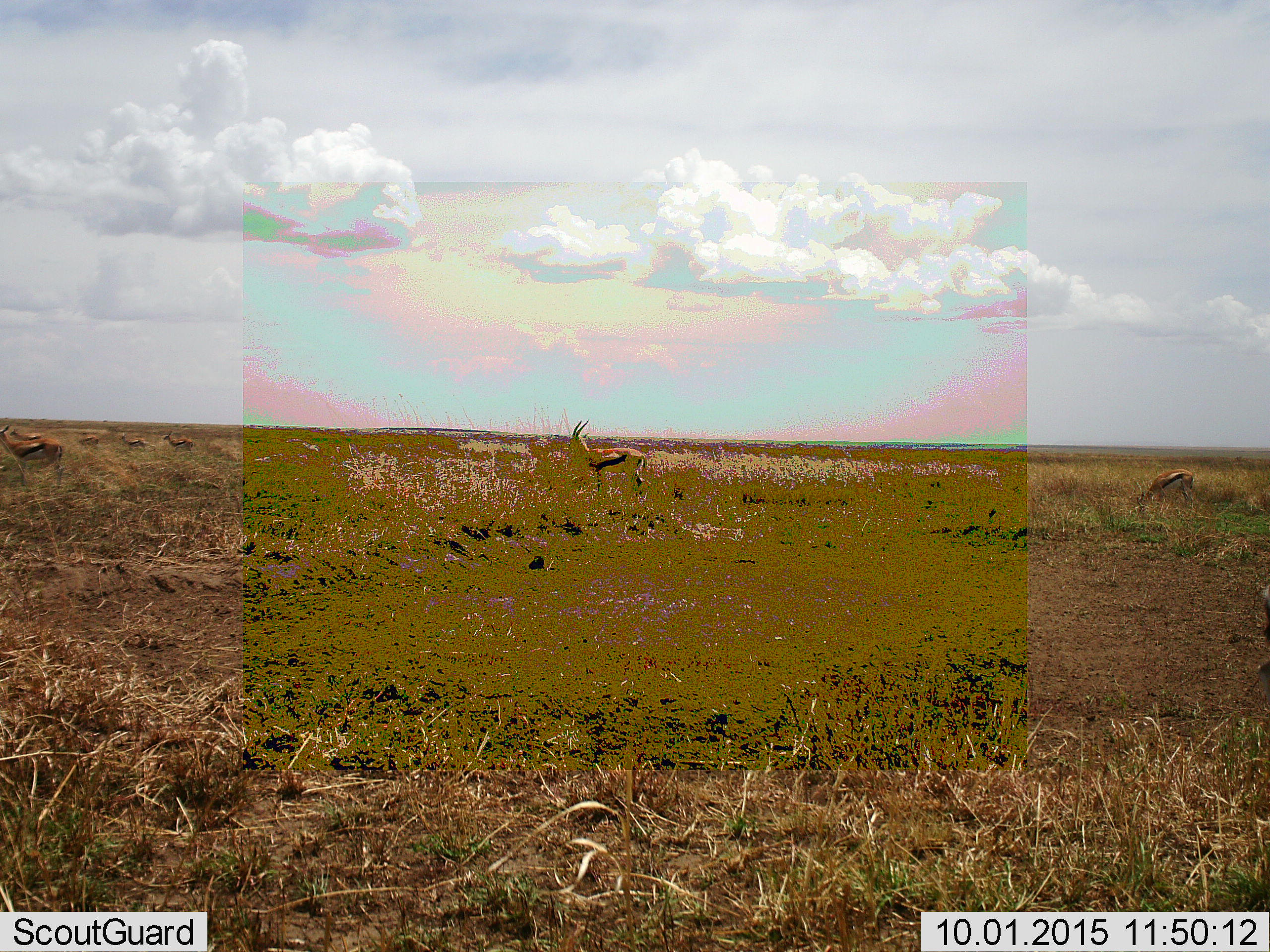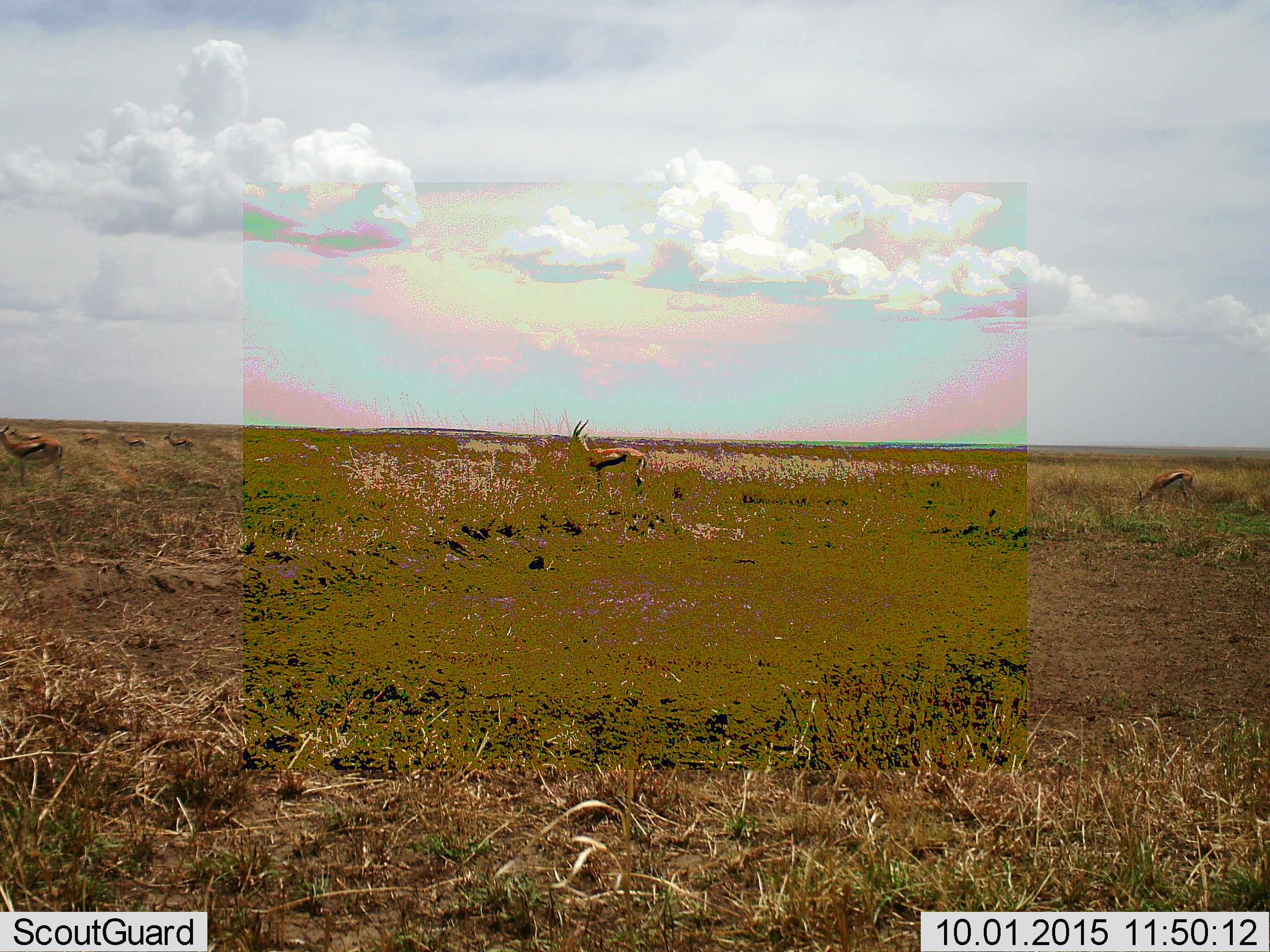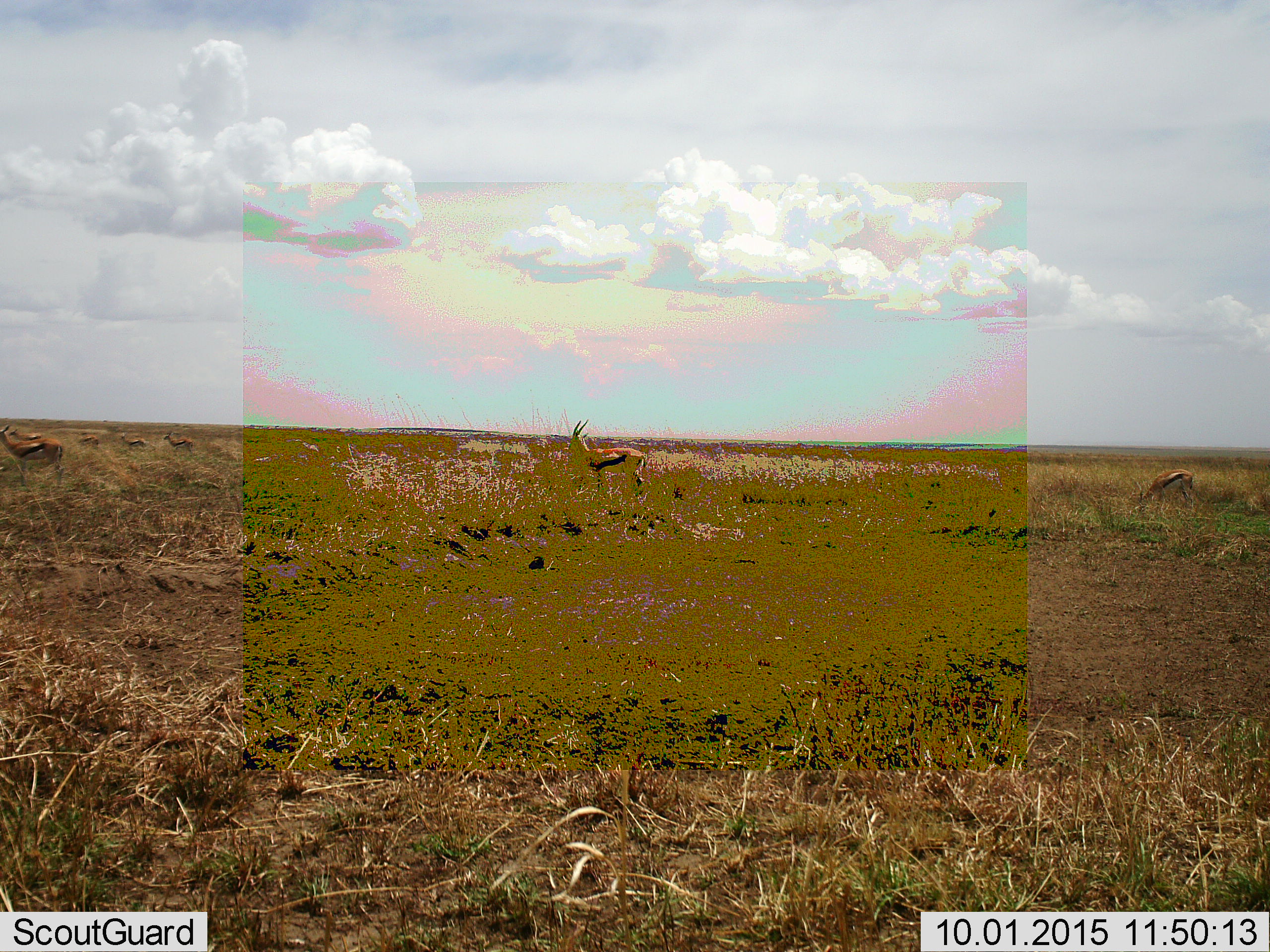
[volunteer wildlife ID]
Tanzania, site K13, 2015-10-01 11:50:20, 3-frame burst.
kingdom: Animalia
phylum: Chordata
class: Mammalia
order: Artiodactyla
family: Bovidae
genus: Eudorcas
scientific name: Eudorcas thomsonii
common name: thomson's gazelle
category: gazellethomsons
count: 7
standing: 83%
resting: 0%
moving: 17%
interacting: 0%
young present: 0%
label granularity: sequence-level